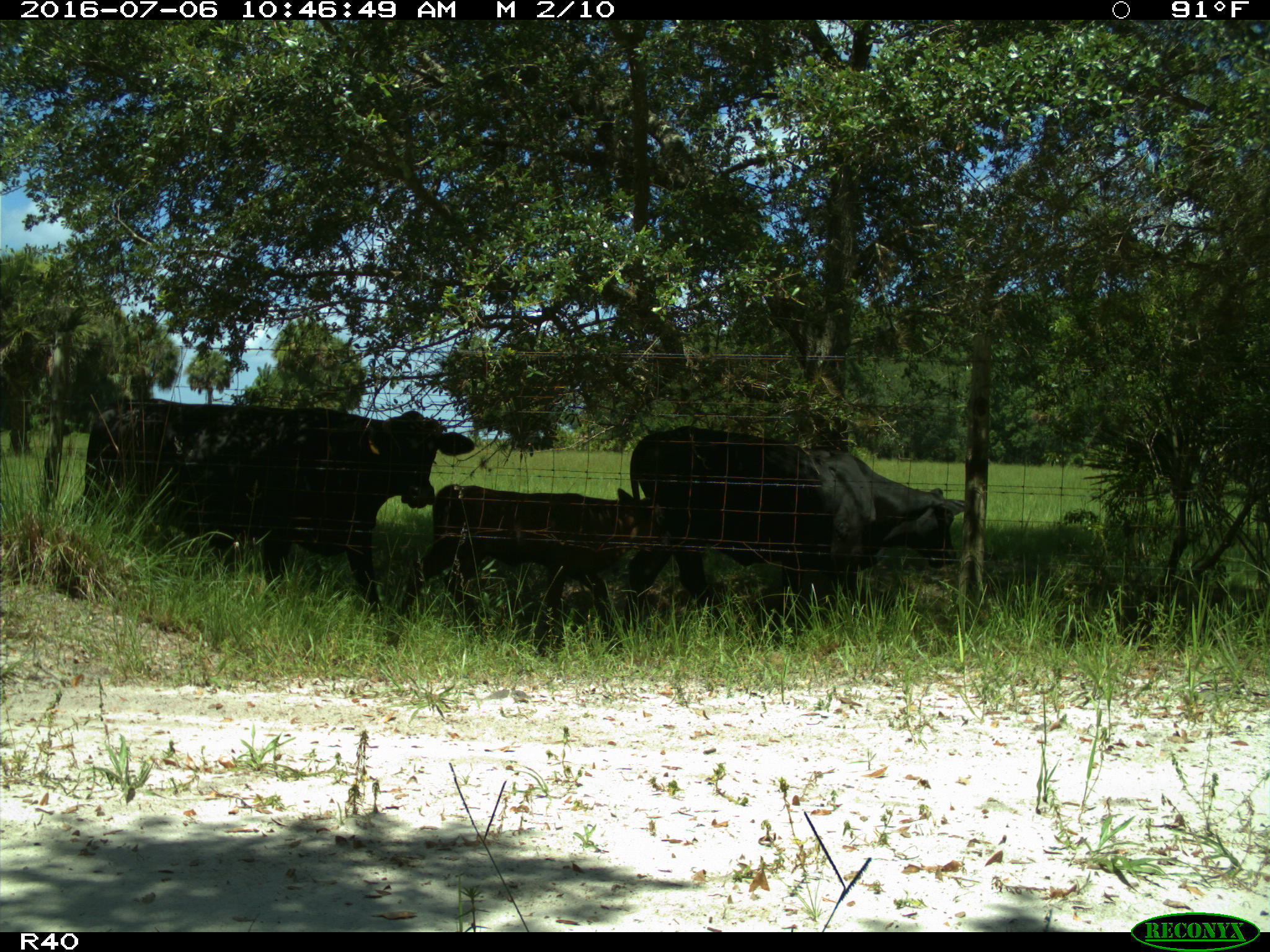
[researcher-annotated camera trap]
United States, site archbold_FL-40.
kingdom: Animalia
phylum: Chordata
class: Mammalia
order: Artiodactyla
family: Bovidae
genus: Bos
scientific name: Bos taurus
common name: domestic cow